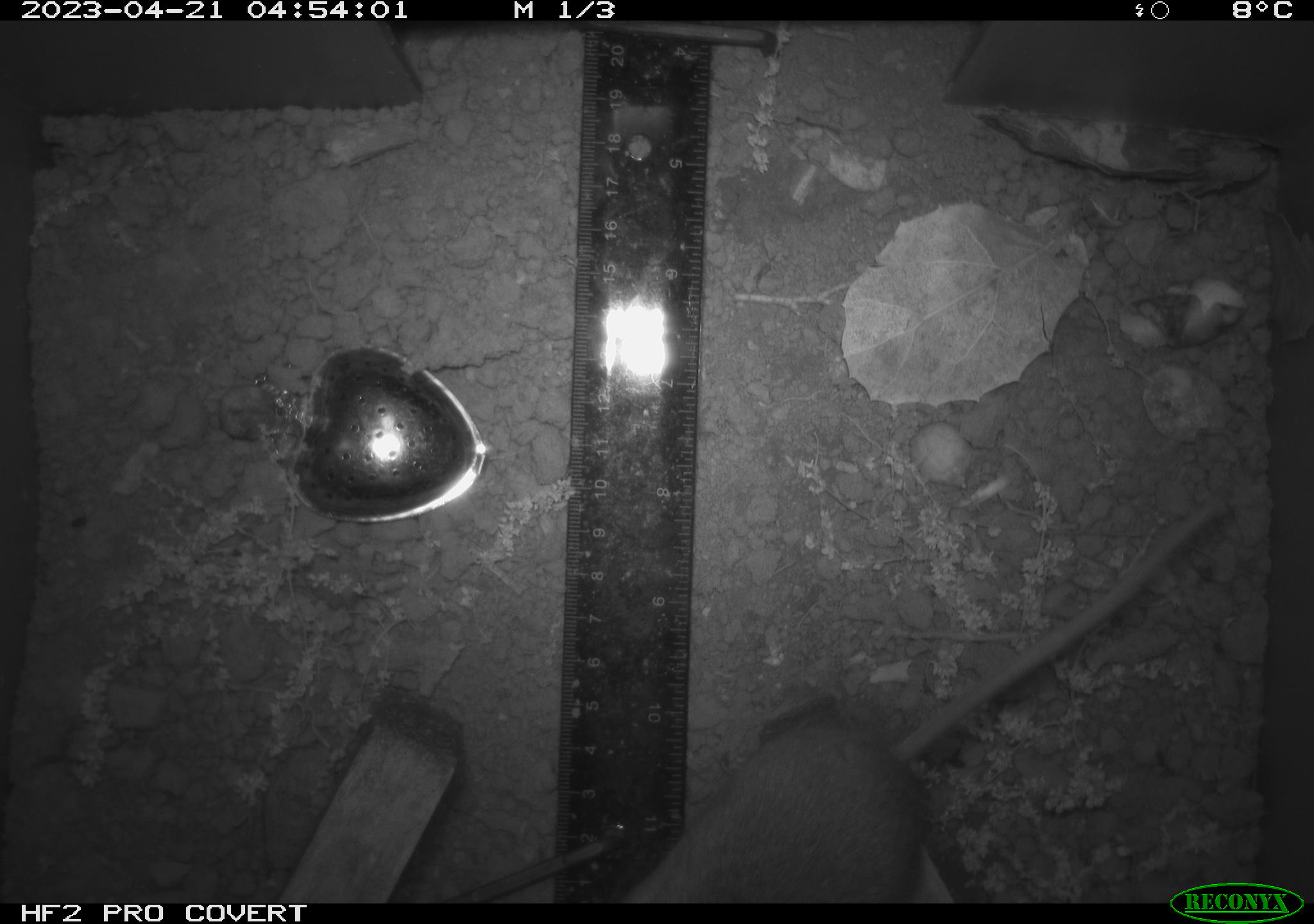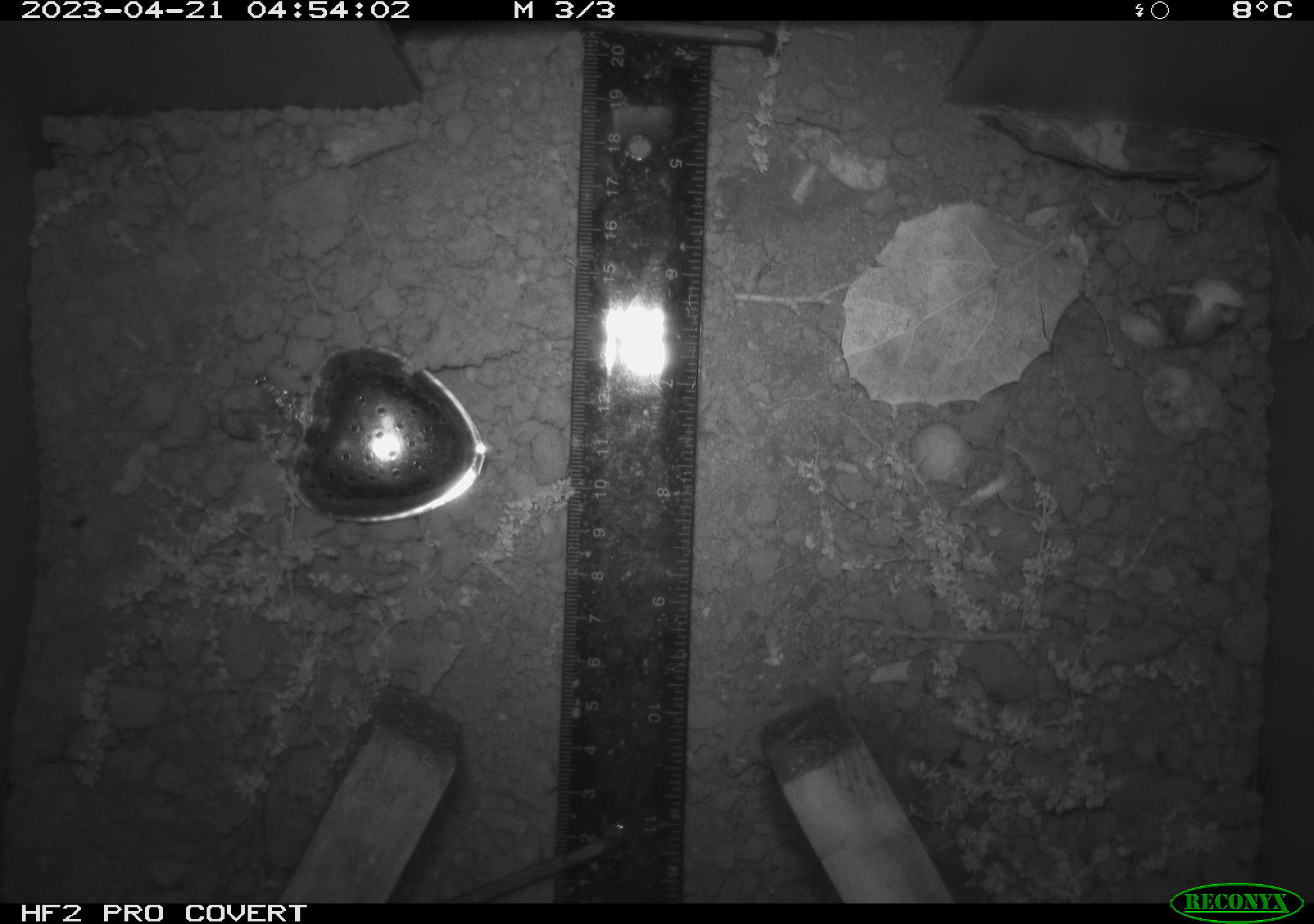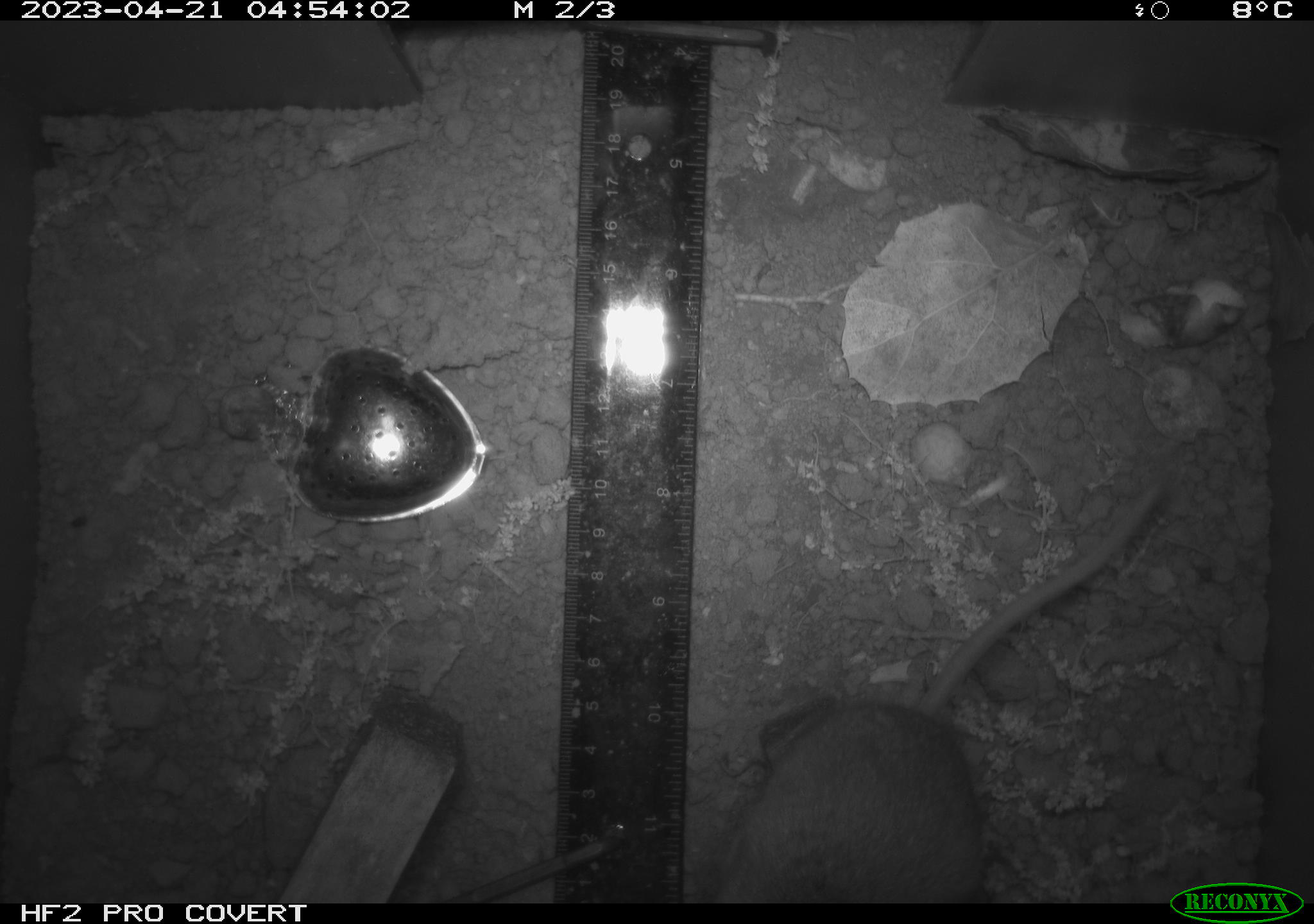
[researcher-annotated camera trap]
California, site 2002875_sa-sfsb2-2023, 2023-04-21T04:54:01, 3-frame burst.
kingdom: Animalia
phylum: Chordata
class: Mammalia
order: Rodentia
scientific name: Rodentia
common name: mouse species